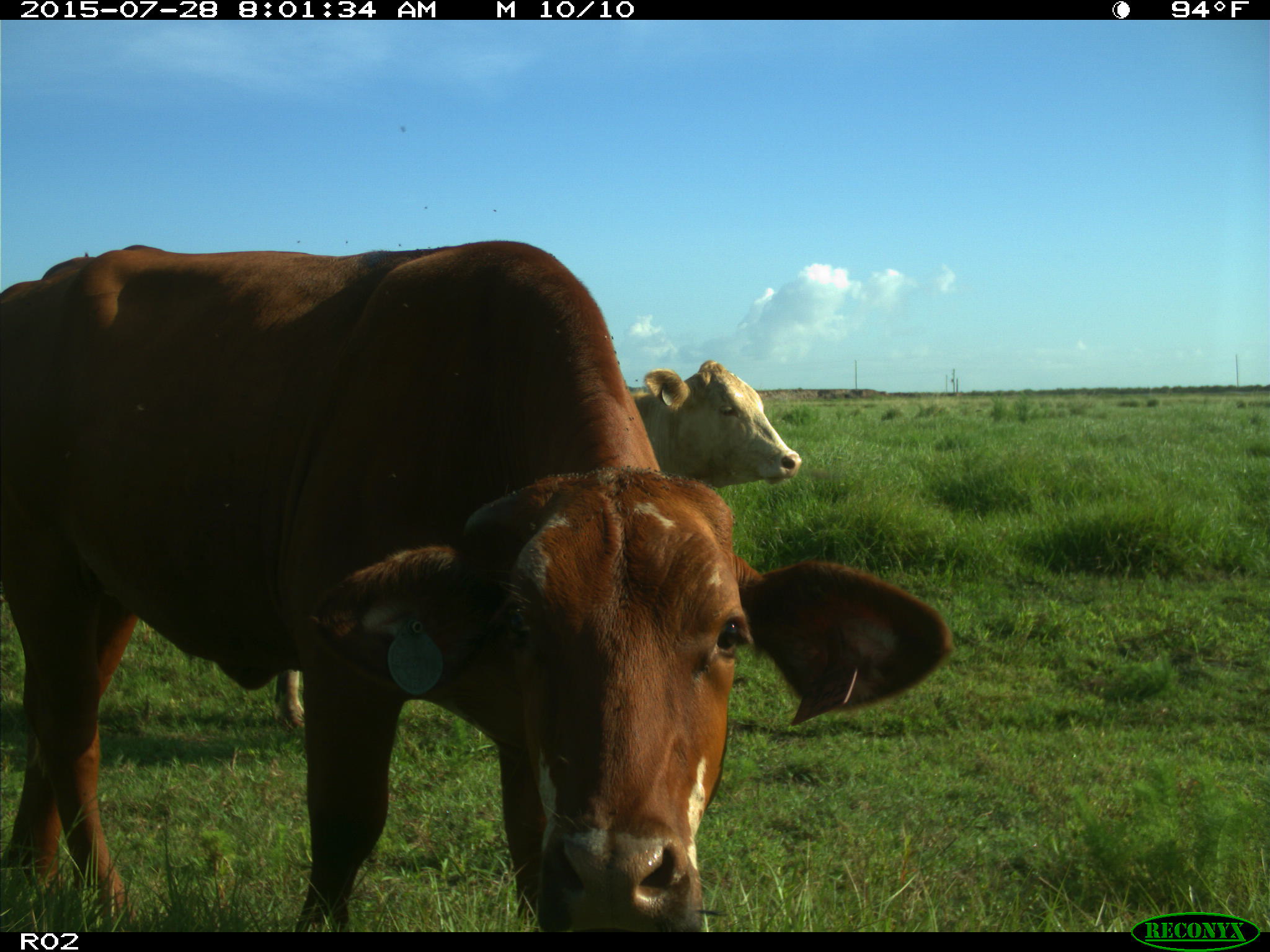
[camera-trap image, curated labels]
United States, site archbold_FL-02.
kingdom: Animalia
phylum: Chordata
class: Mammalia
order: Artiodactyla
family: Bovidae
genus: Bos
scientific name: Bos taurus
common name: domestic cow